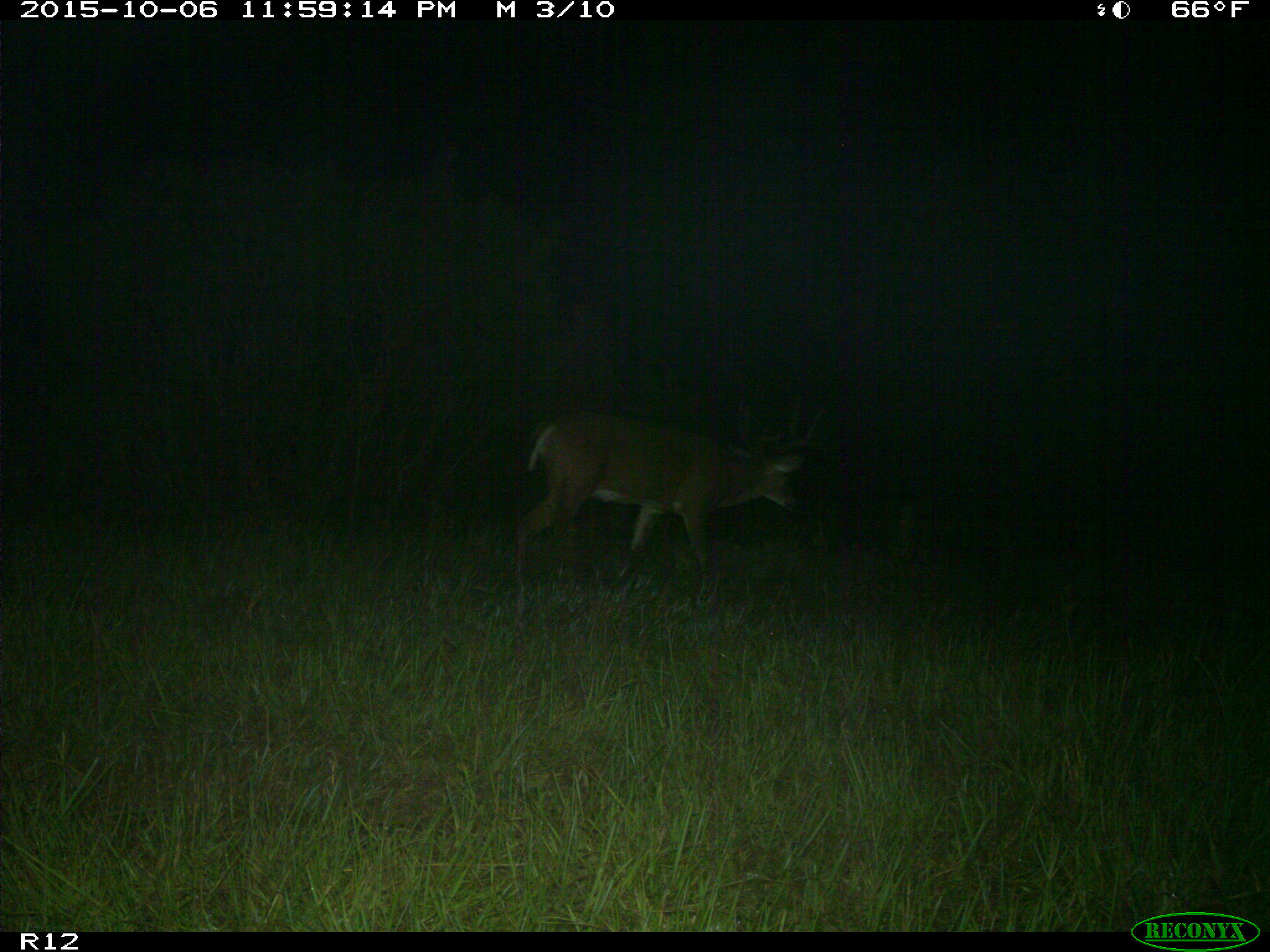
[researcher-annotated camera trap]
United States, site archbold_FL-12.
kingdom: Animalia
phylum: Chordata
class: Mammalia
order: Artiodactyla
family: Cervidae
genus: Odocoileus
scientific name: Odocoileus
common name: deer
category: unidentified deer